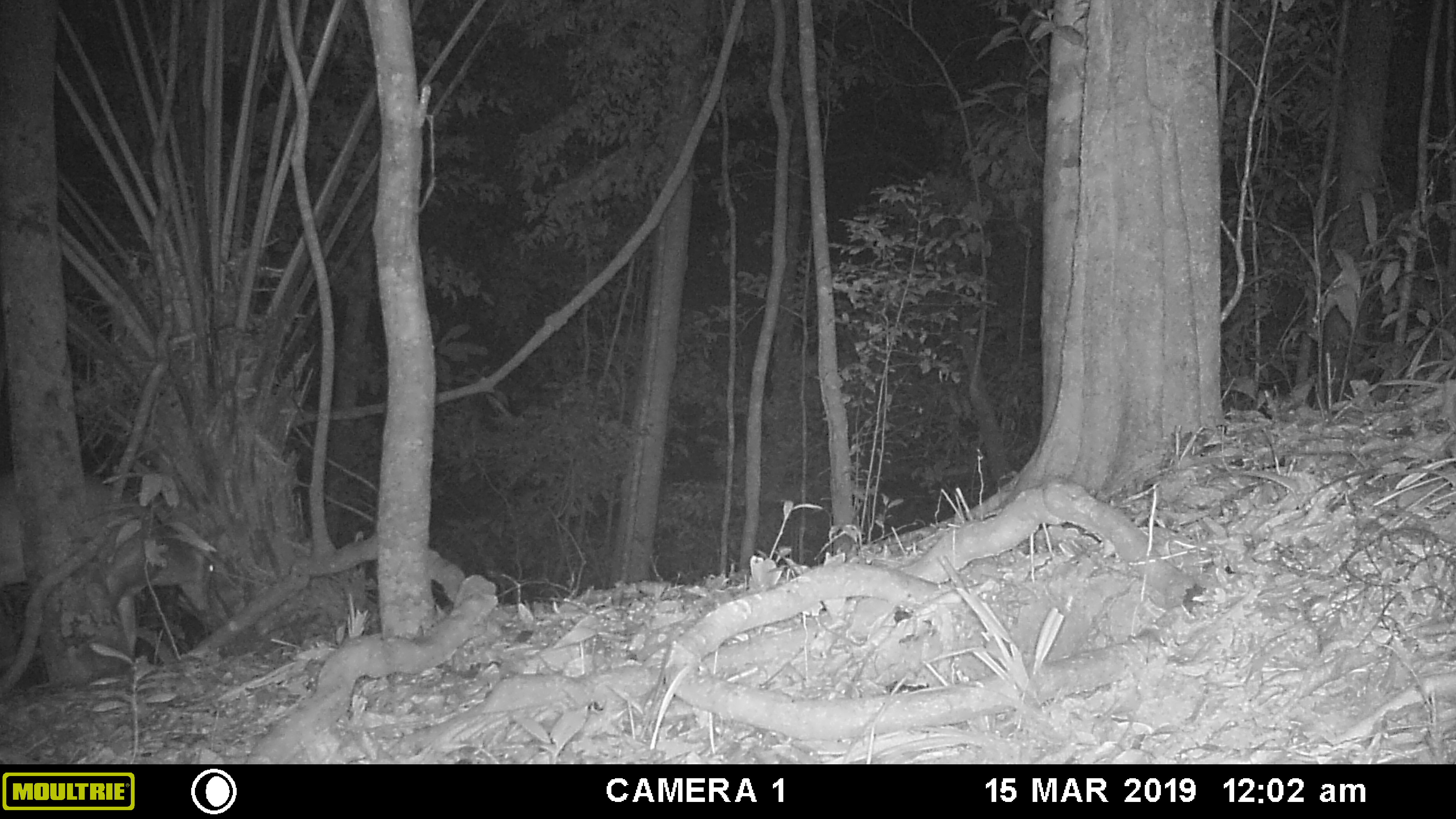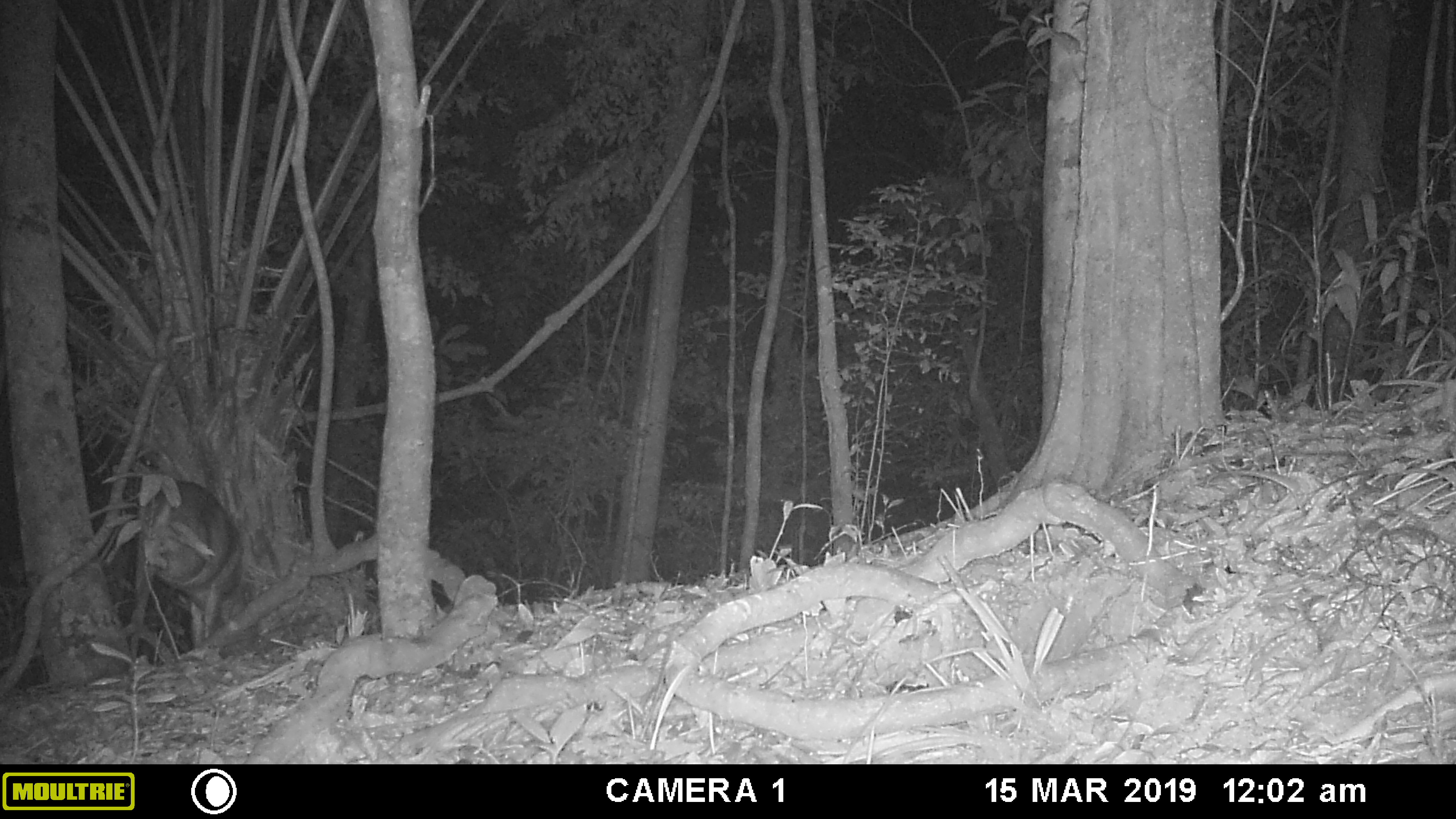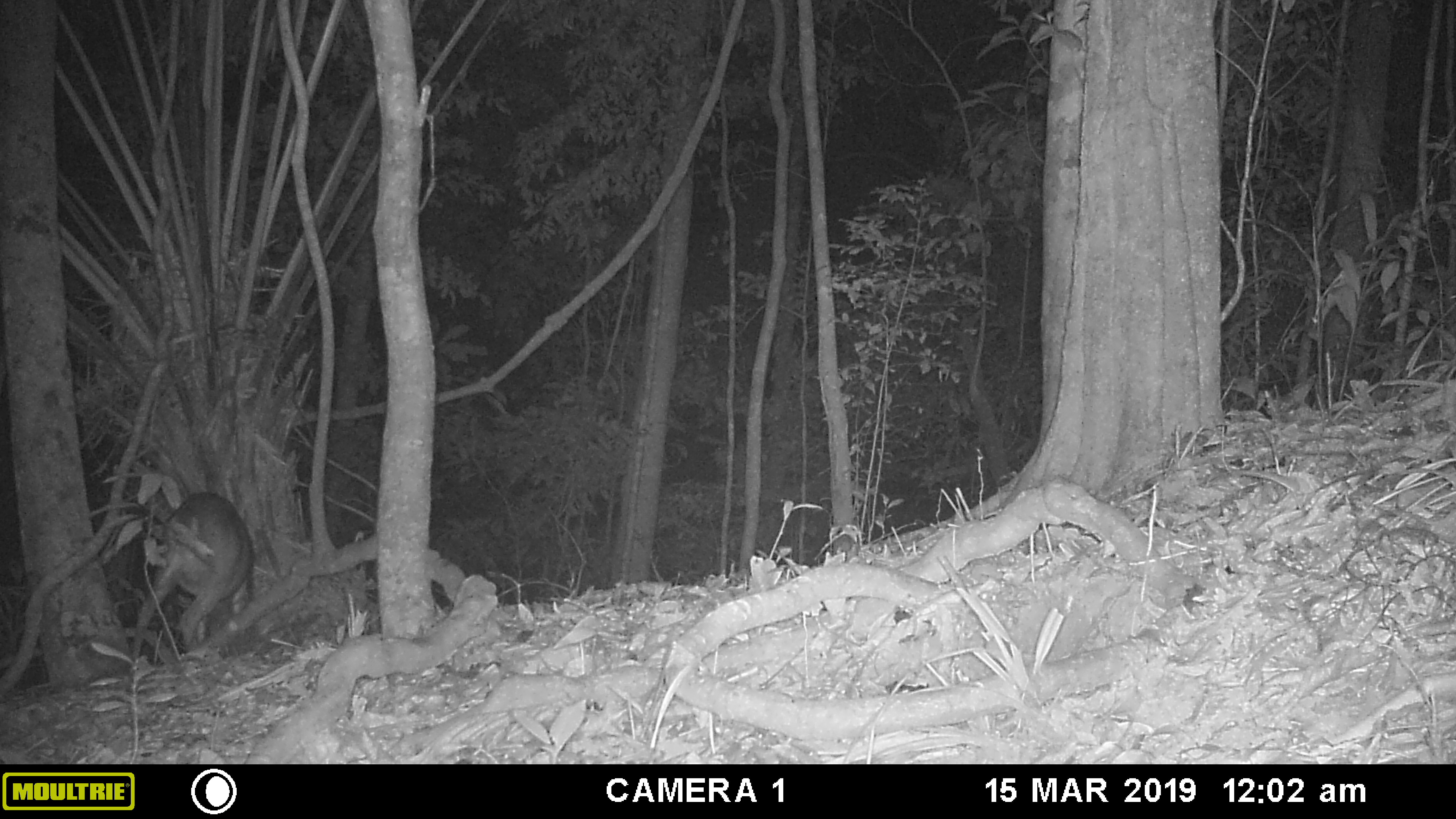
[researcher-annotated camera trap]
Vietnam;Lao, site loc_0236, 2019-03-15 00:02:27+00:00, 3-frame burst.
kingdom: Animalia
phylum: Chordata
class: Mammalia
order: Artiodactyla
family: Cervidae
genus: Muntiacus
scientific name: Muntiacus vuquangensis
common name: large-antlered muntjac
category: large antlered muntjac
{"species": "large antlered muntjac (large-antlered muntjac) (Muntiacus vuquangensis)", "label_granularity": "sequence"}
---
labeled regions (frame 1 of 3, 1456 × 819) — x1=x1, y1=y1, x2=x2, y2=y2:
large antlered muntjac: x1=0, y1=477, x2=216, y2=664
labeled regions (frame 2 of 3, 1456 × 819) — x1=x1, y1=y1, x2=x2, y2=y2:
large antlered muntjac: x1=129, y1=481, x2=254, y2=662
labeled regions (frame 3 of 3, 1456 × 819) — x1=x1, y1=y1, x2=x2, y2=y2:
large antlered muntjac: x1=131, y1=491, x2=254, y2=660